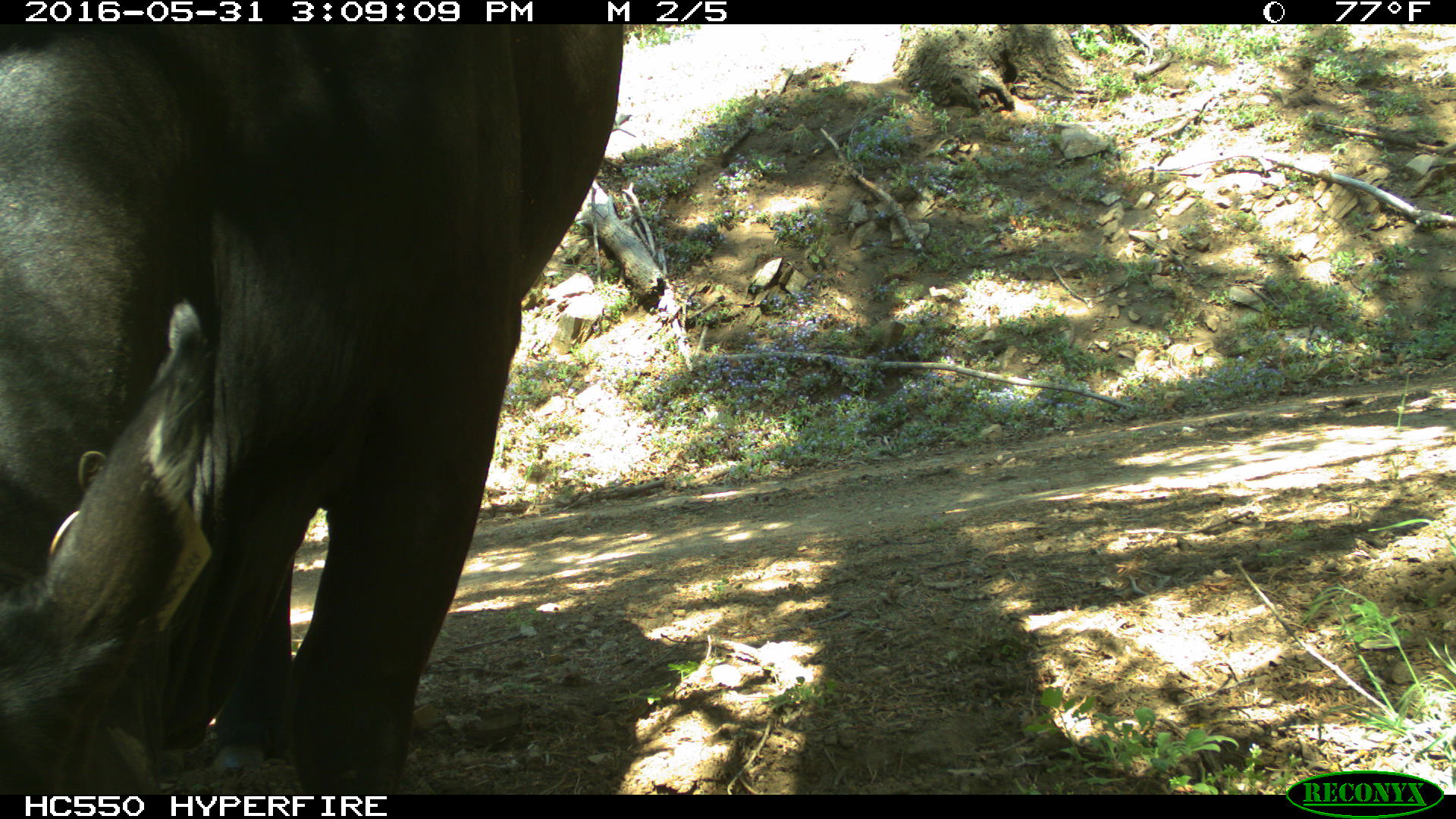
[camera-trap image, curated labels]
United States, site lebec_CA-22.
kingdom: Animalia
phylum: Chordata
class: Mammalia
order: Artiodactyla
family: Bovidae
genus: Bos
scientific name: Bos taurus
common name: domestic cow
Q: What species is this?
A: Bos taurus (domestic cow).